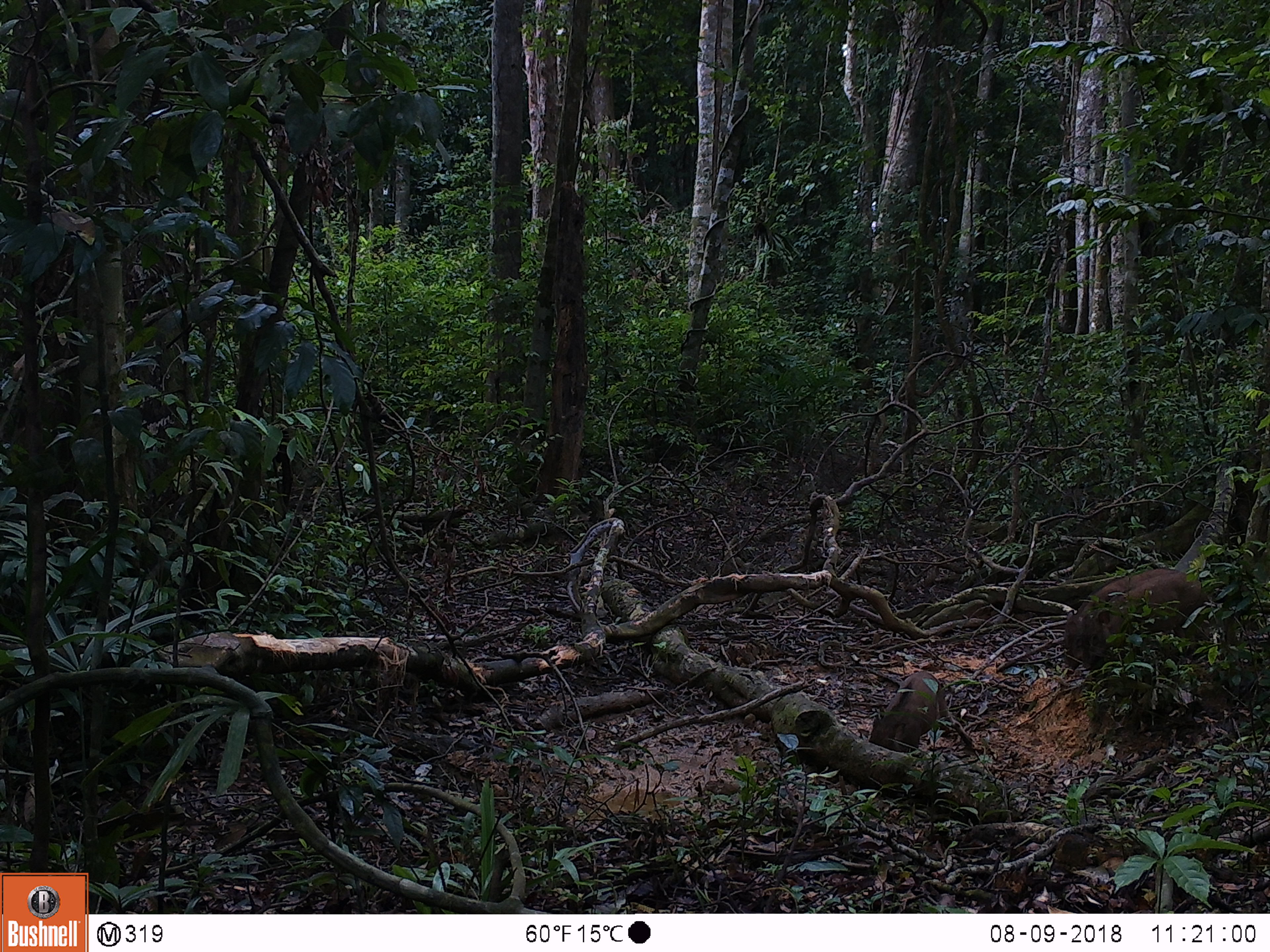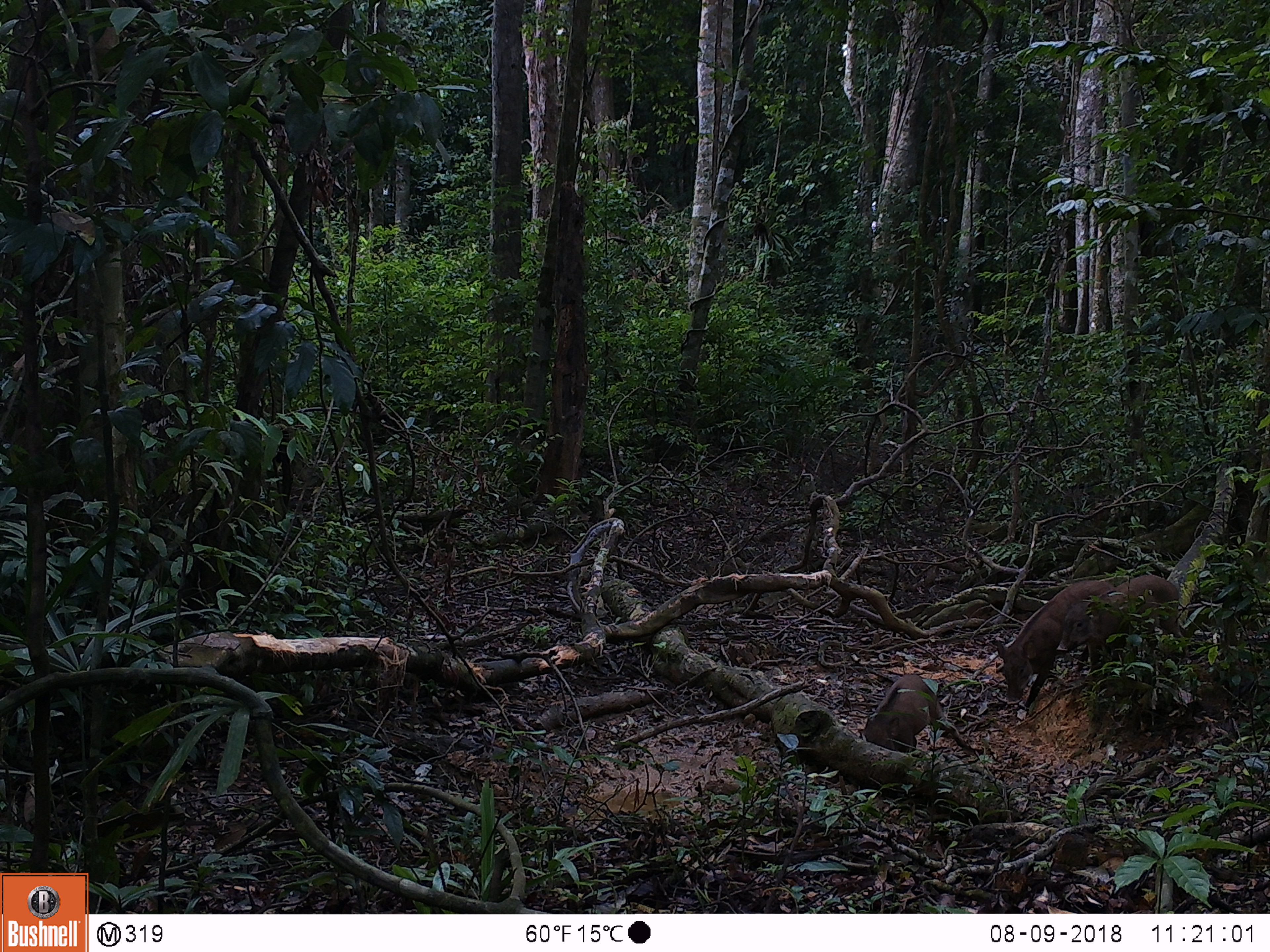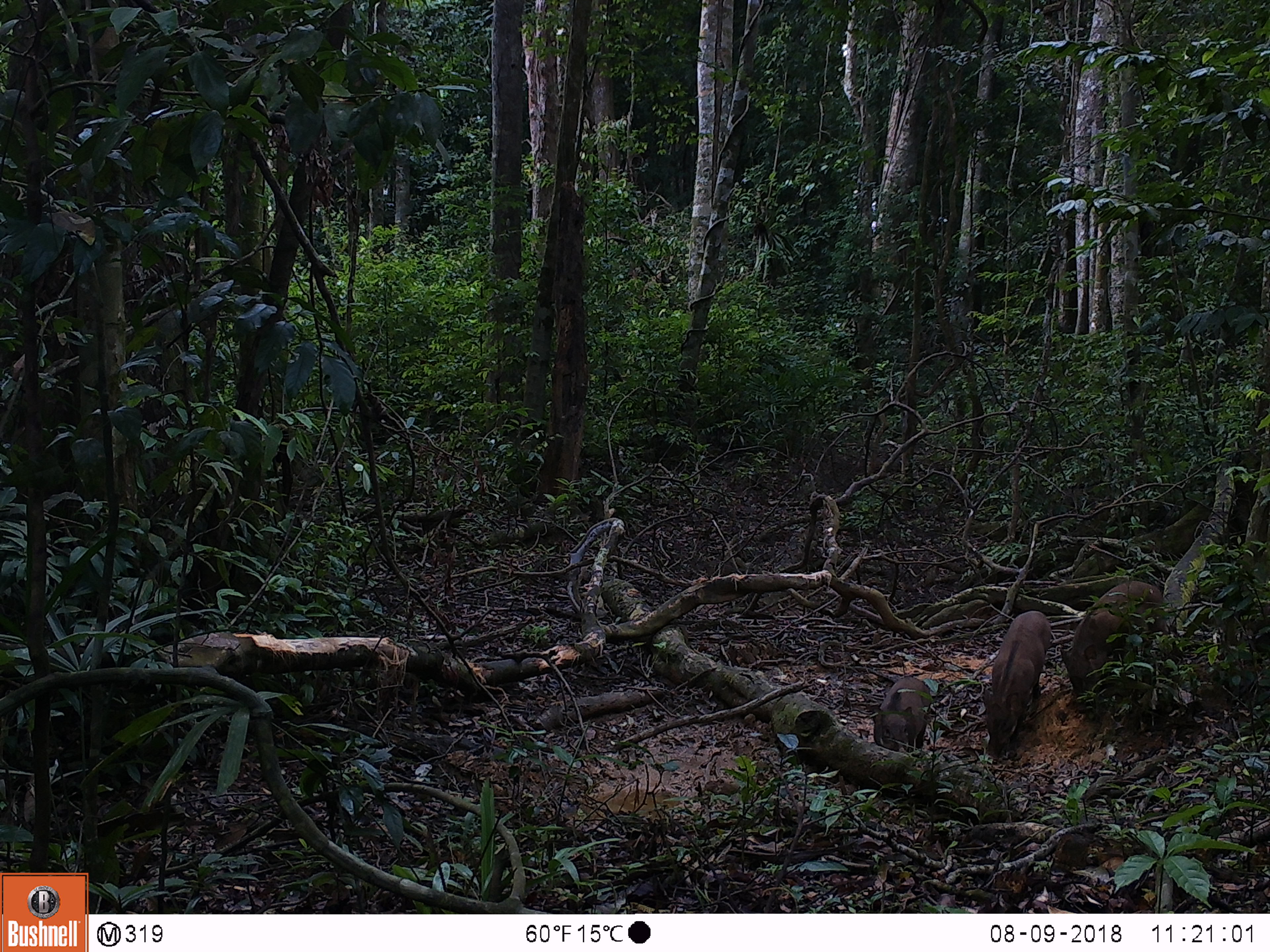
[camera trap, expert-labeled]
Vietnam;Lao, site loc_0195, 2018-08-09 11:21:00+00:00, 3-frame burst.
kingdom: Animalia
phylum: Chordata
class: Mammalia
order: Artiodactyla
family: Suidae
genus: Sus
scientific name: Sus scrofa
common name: eurasian wild pig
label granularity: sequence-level